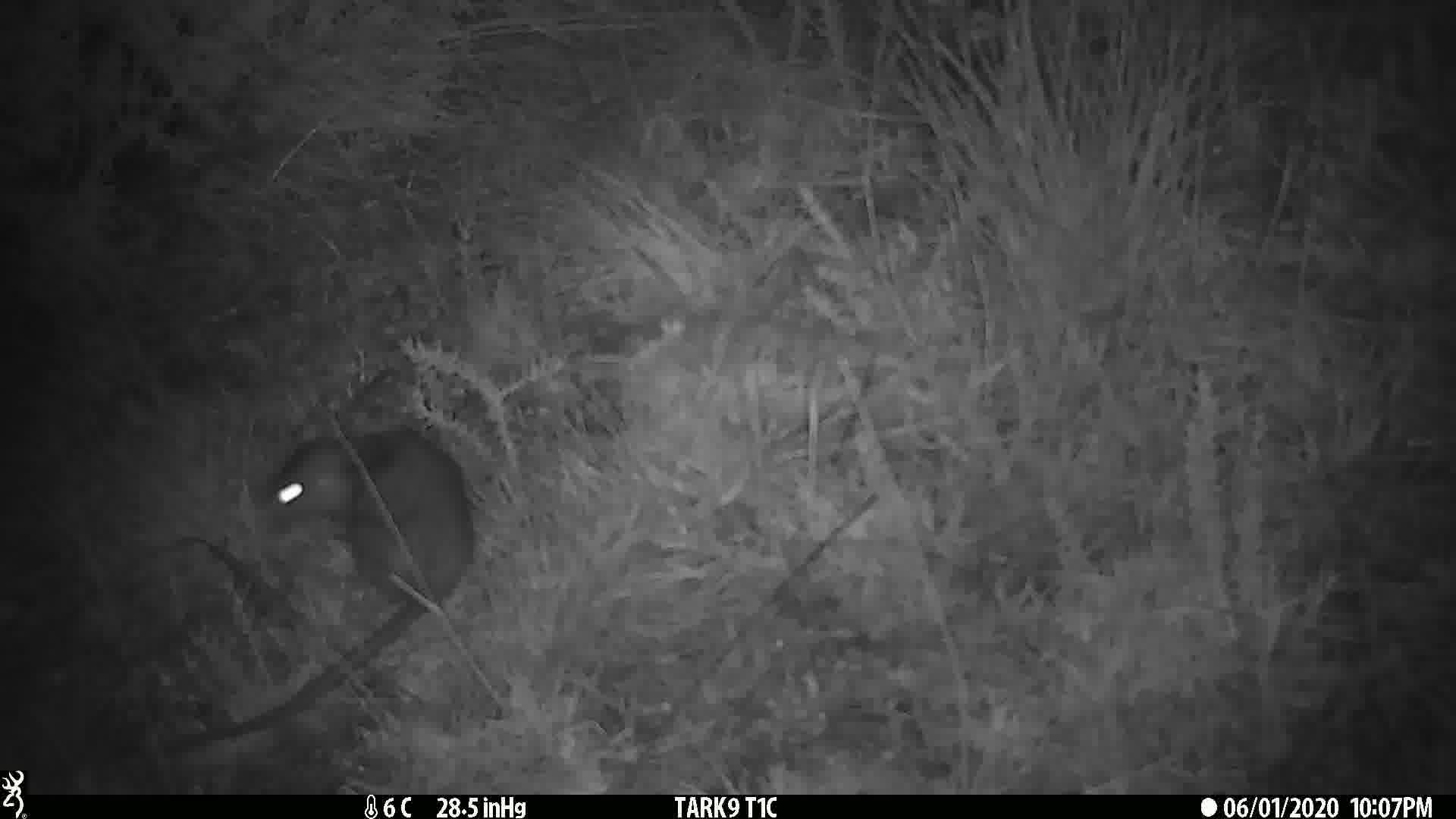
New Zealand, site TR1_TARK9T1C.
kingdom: Animalia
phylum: Chordata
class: Mammalia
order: Rodentia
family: Muridae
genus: Rattus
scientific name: Rattus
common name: rat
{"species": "rat (Rattus)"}